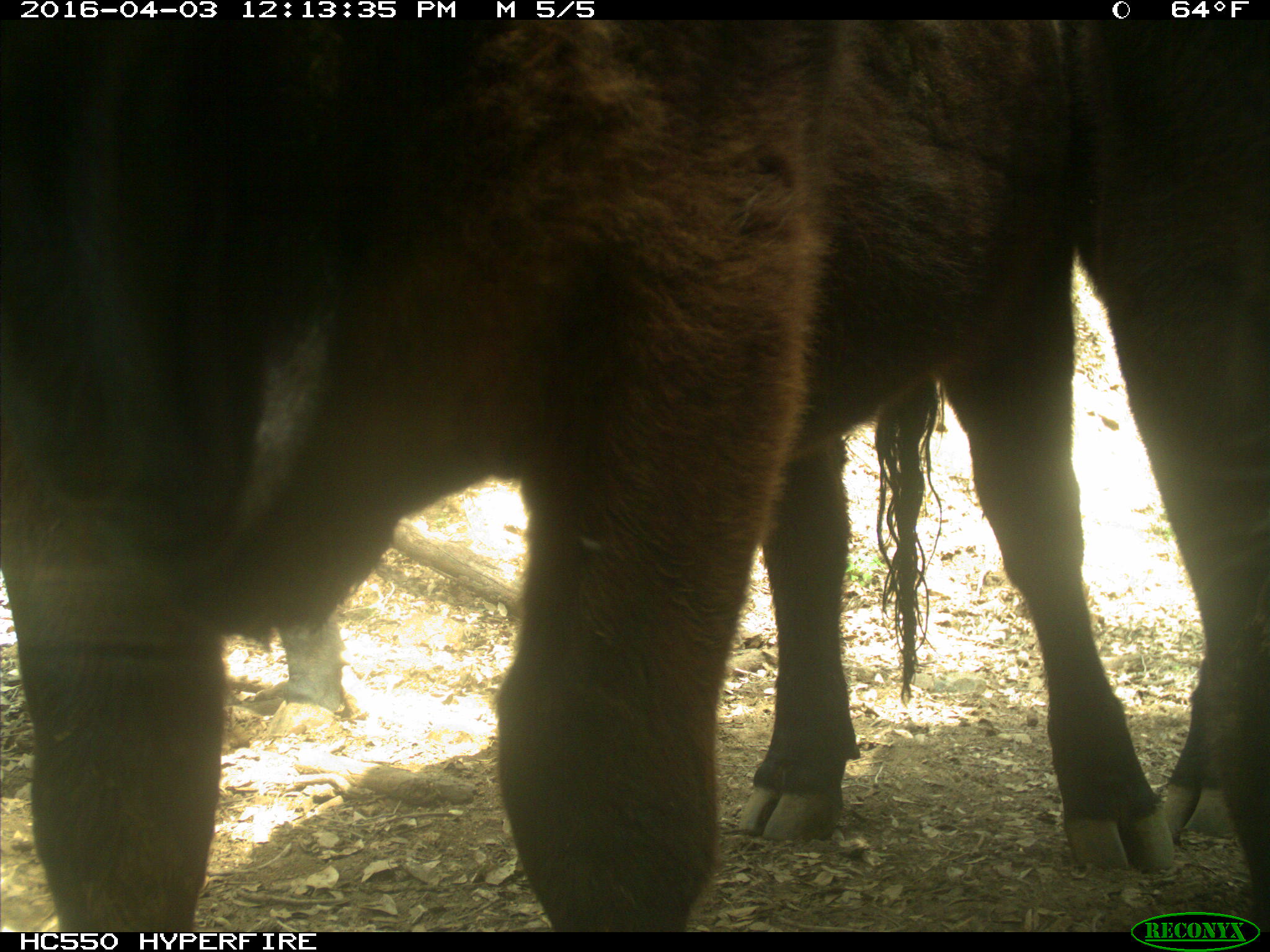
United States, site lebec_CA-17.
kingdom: Animalia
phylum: Chordata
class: Mammalia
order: Artiodactyla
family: Bovidae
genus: Bos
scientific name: Bos taurus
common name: domestic cow